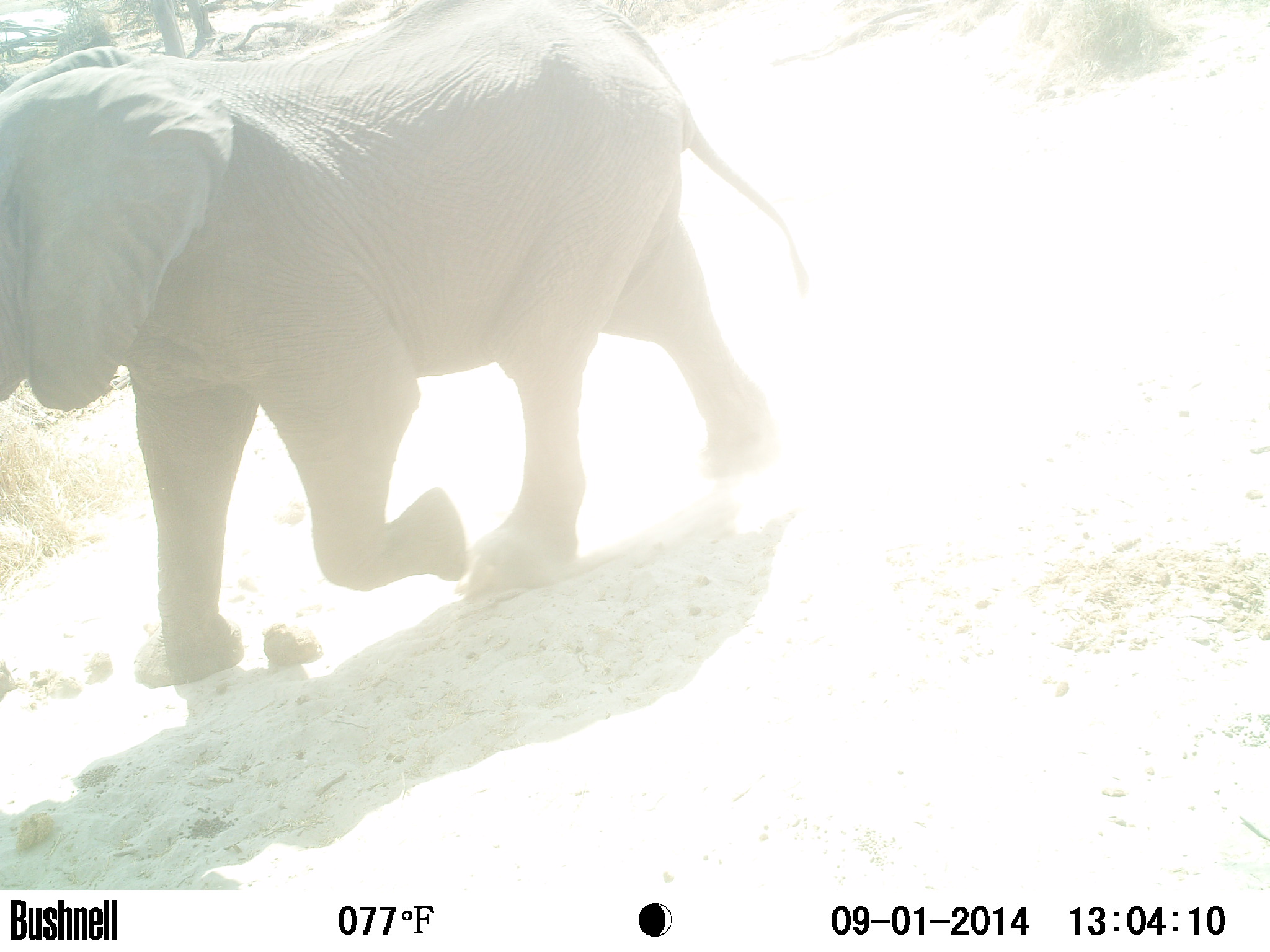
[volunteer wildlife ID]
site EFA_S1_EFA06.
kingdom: Animalia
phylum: Chordata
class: Mammalia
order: Proboscidea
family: Elephantidae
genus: Loxodonta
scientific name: Loxodonta africana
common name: african bush elephant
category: elephant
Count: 1.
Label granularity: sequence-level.